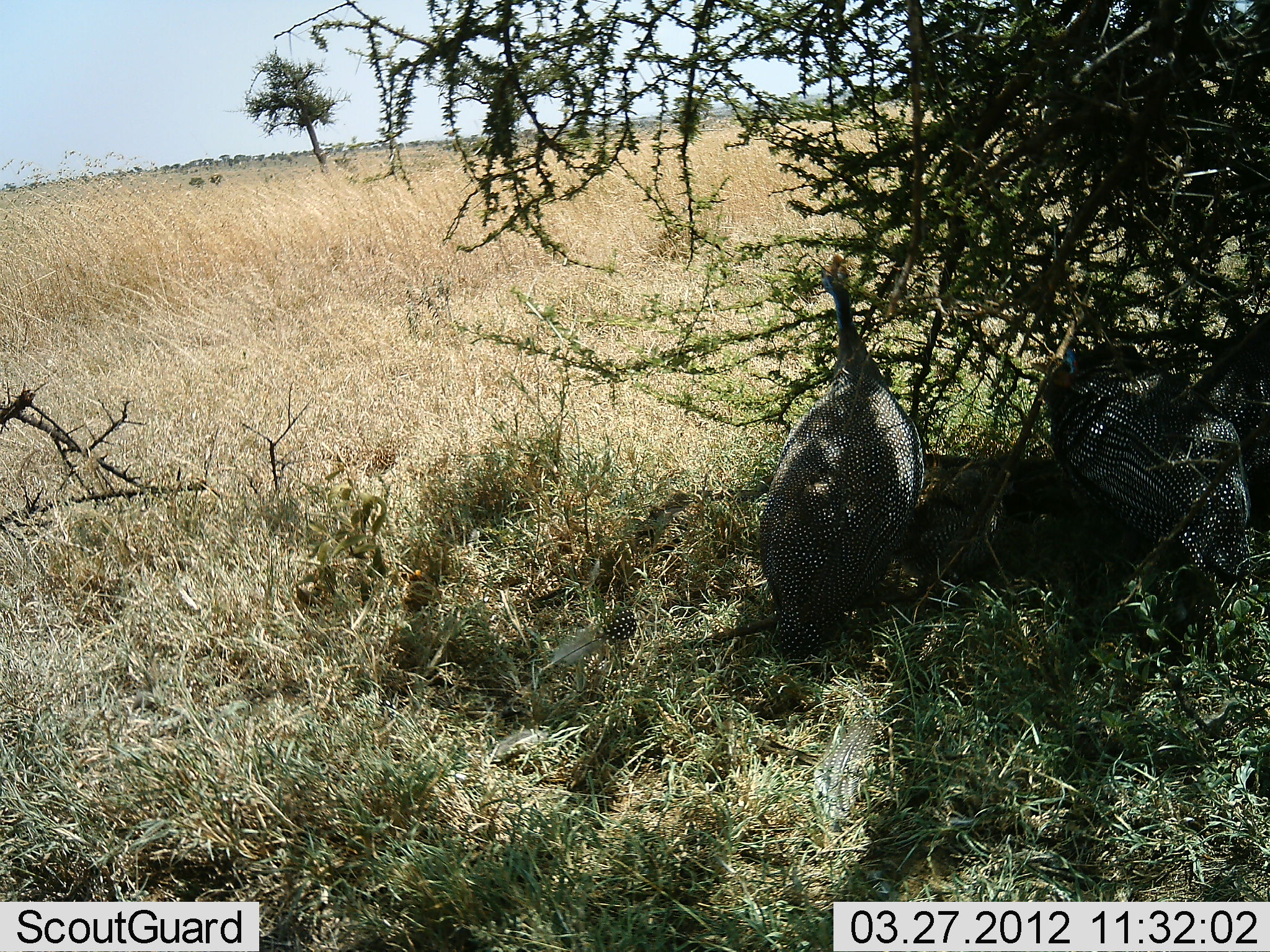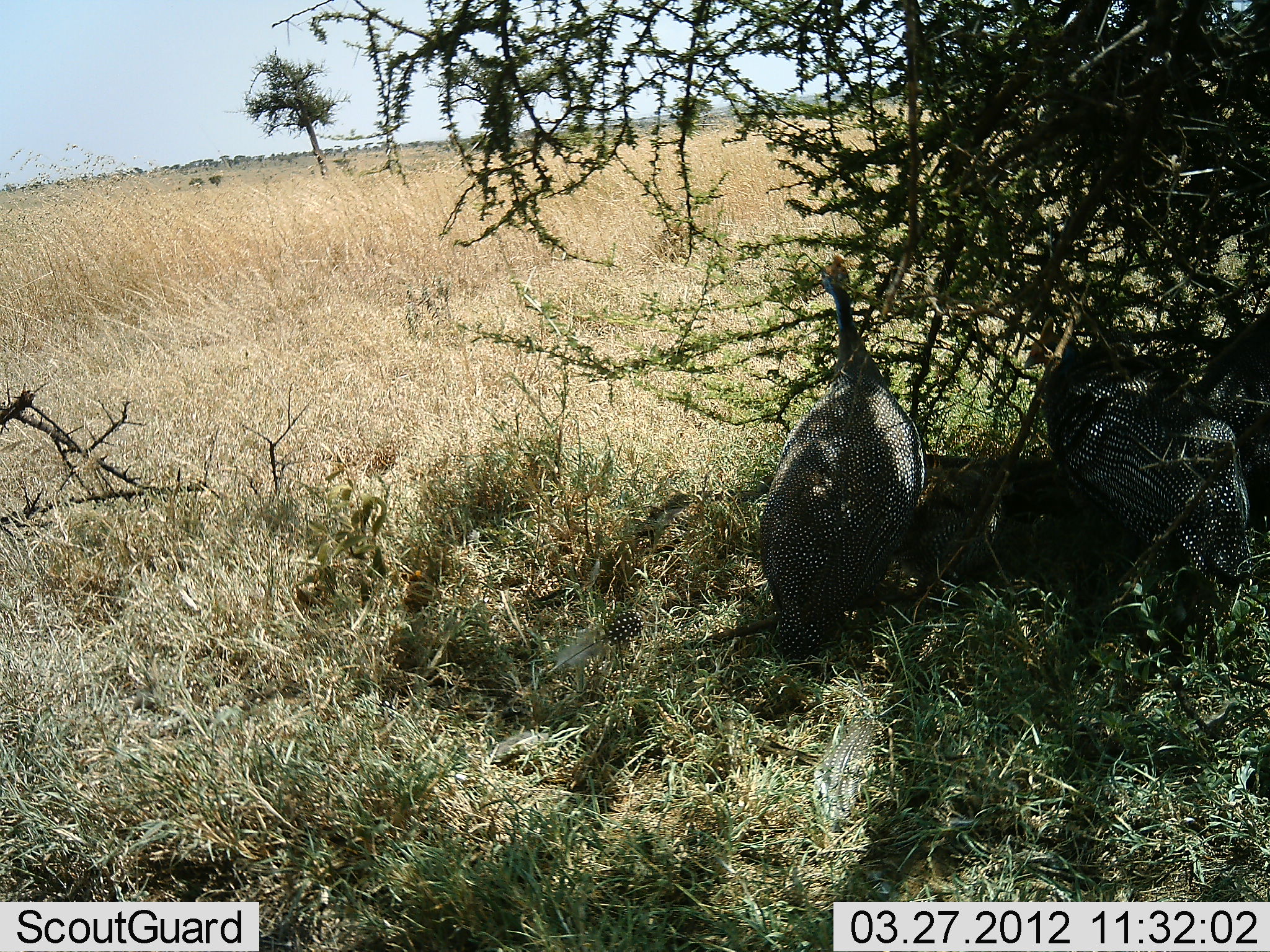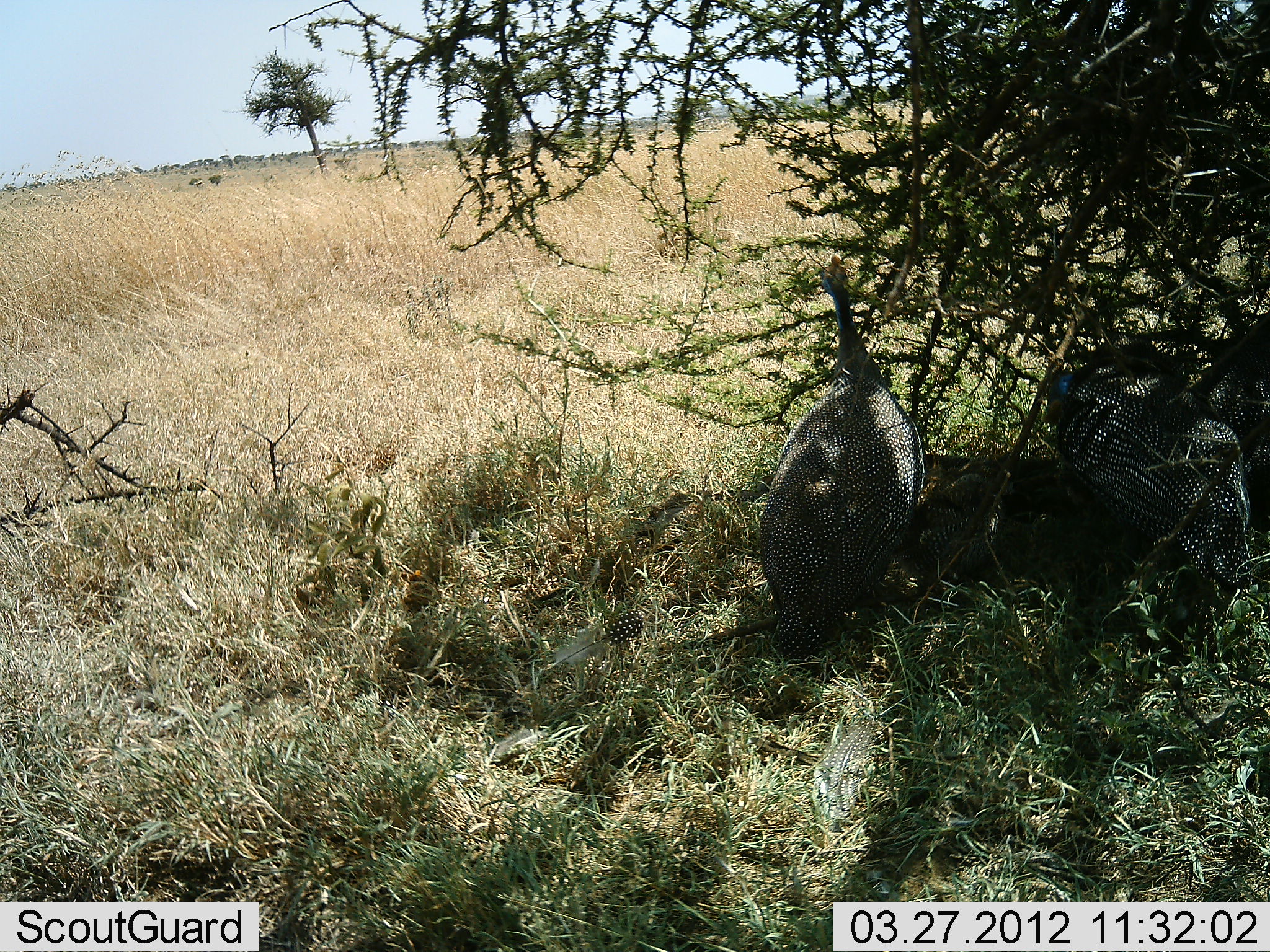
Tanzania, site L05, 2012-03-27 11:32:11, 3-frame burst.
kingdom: Animalia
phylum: Chordata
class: Aves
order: Galliformes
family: Numididae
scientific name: Numididae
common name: guinea fowl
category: guineafowl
Guineafowl (guinea fowl) (Numididae), count 2. Behavior (volunteer vote fractions): standing 71%, resting 42%, moving 4%, interacting 0%. Young present (vote fraction): 4%. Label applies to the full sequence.